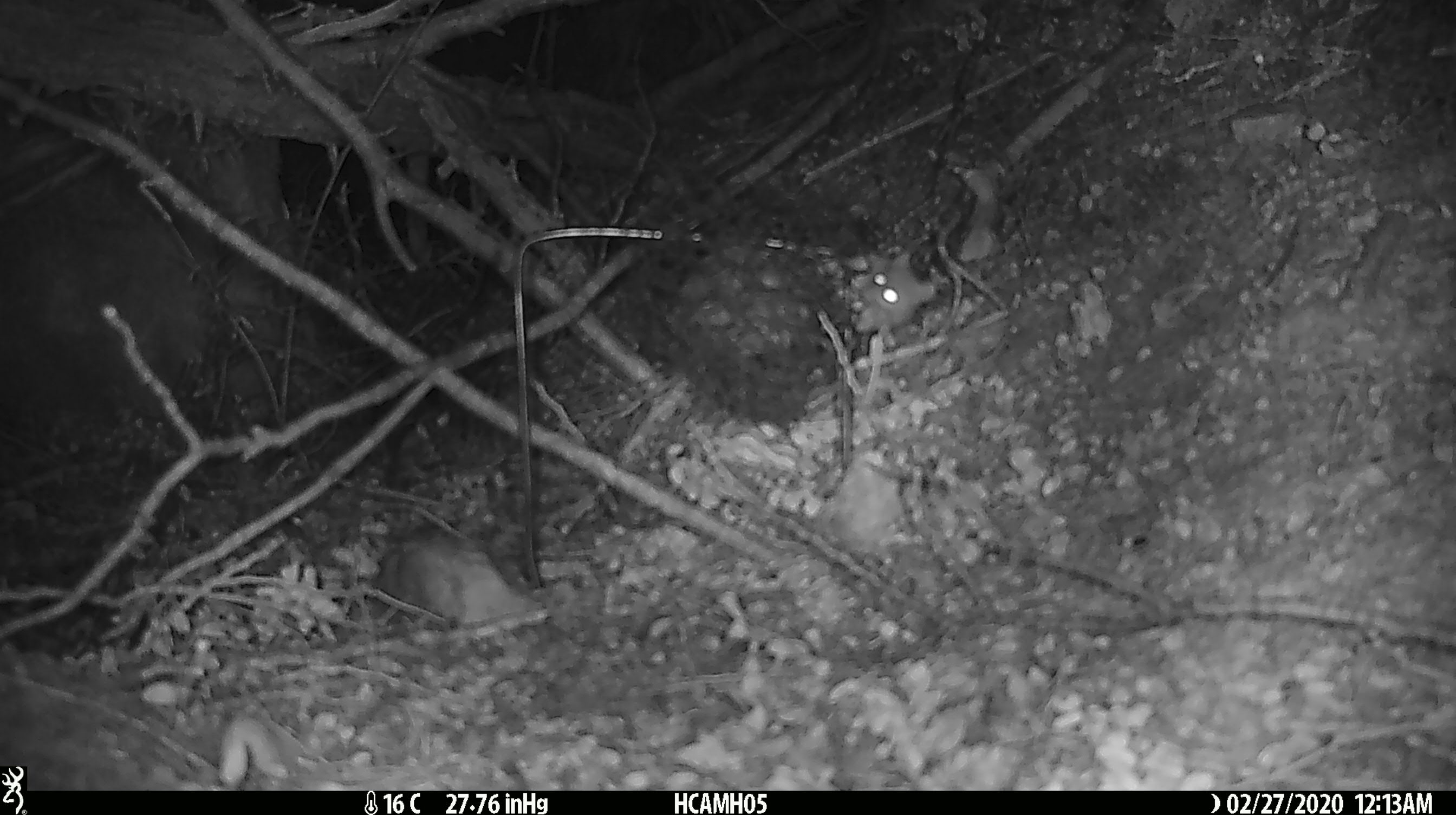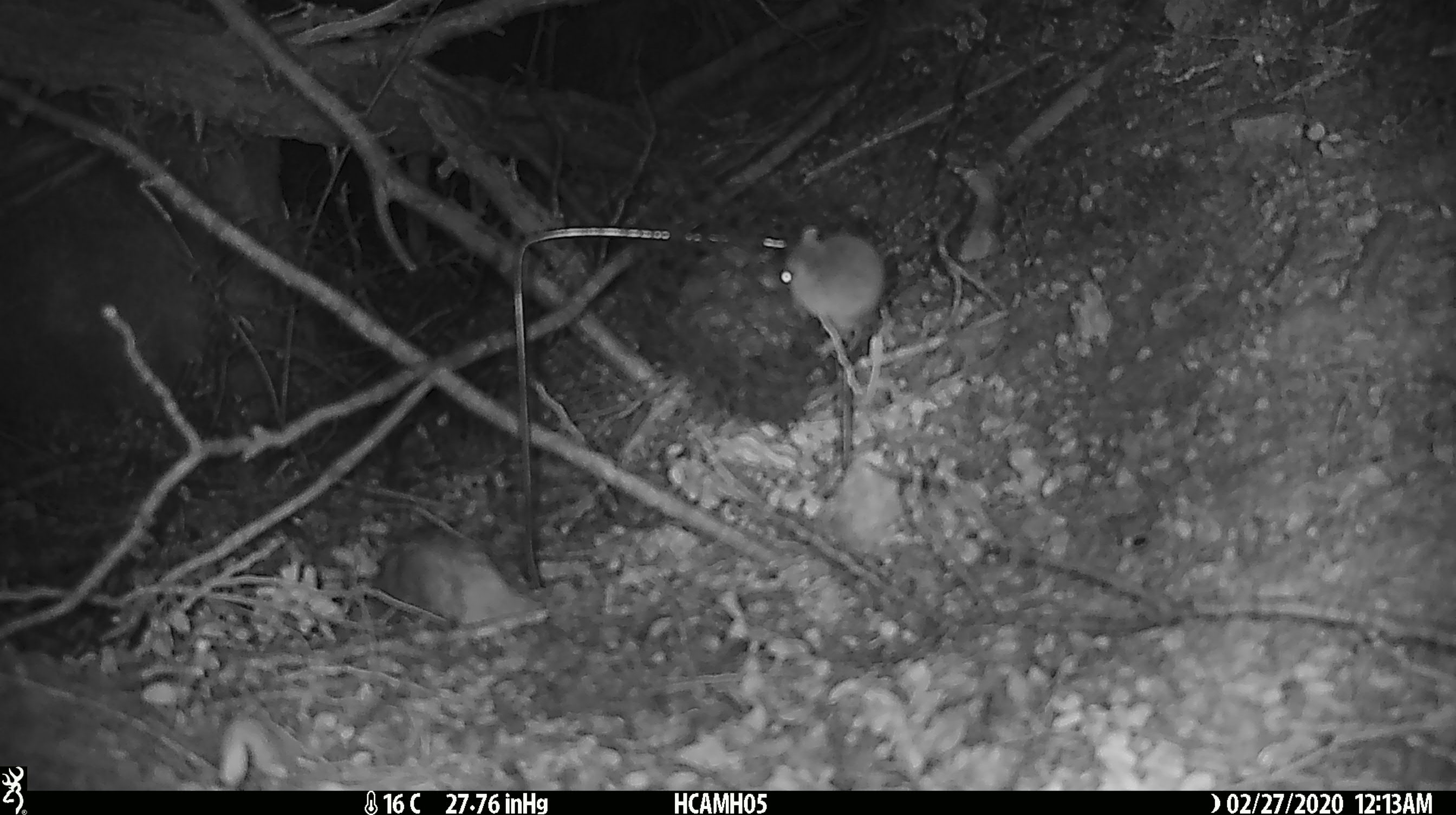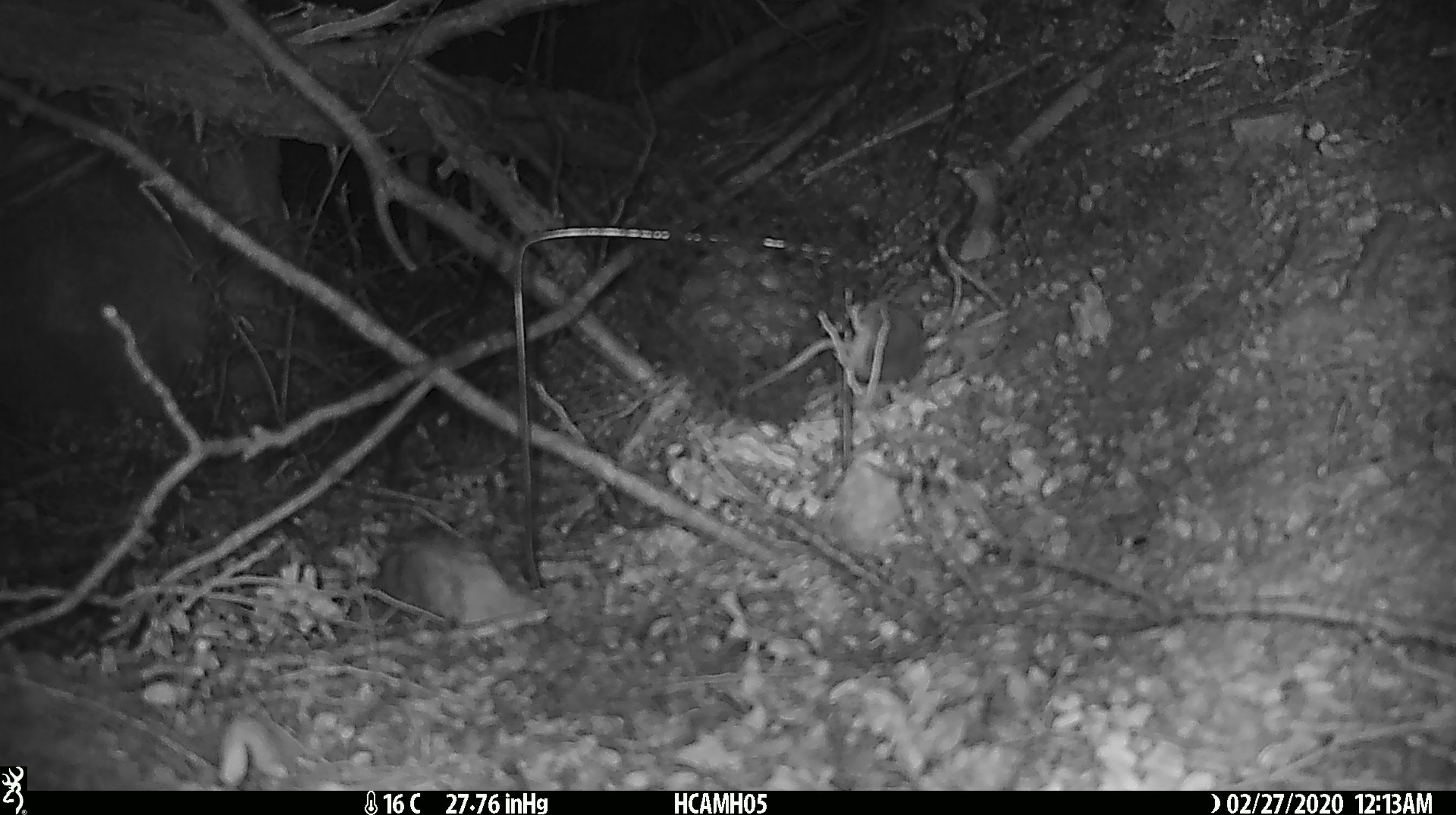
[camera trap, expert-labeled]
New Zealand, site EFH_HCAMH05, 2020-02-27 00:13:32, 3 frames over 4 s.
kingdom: Animalia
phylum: Chordata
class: Mammalia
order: Rodentia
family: Muridae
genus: Mus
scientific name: Mus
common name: mouse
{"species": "mouse (Mus)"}